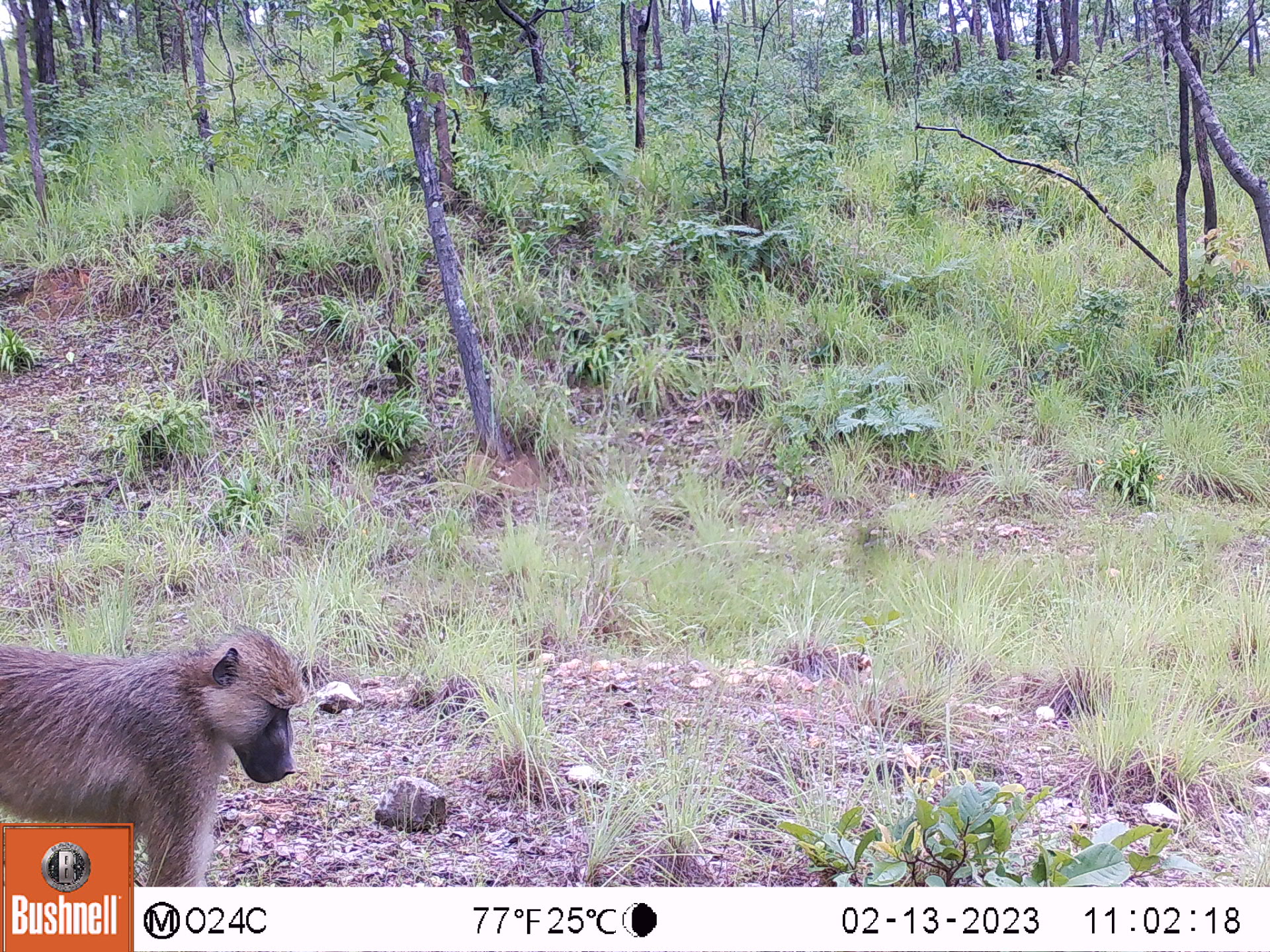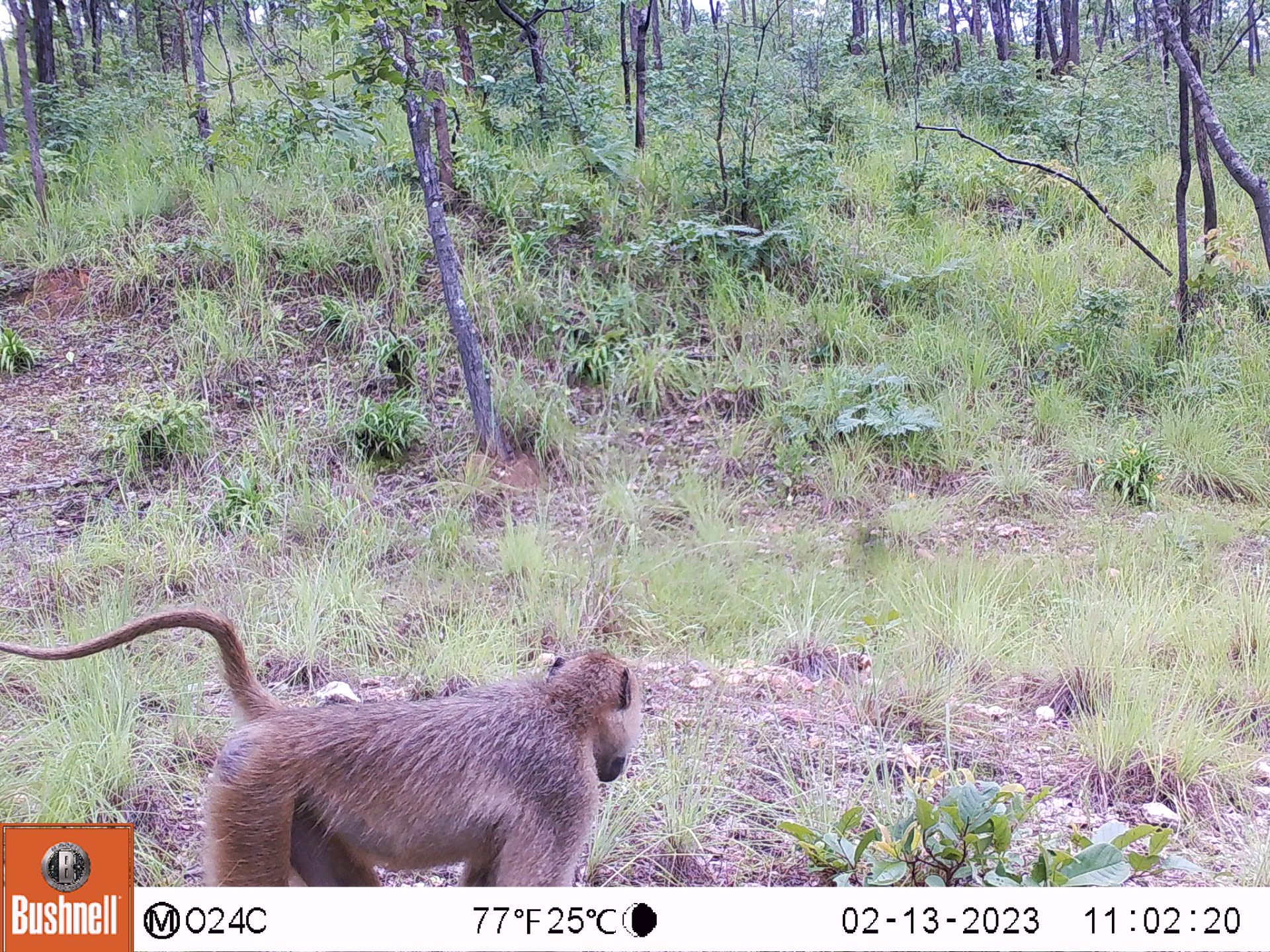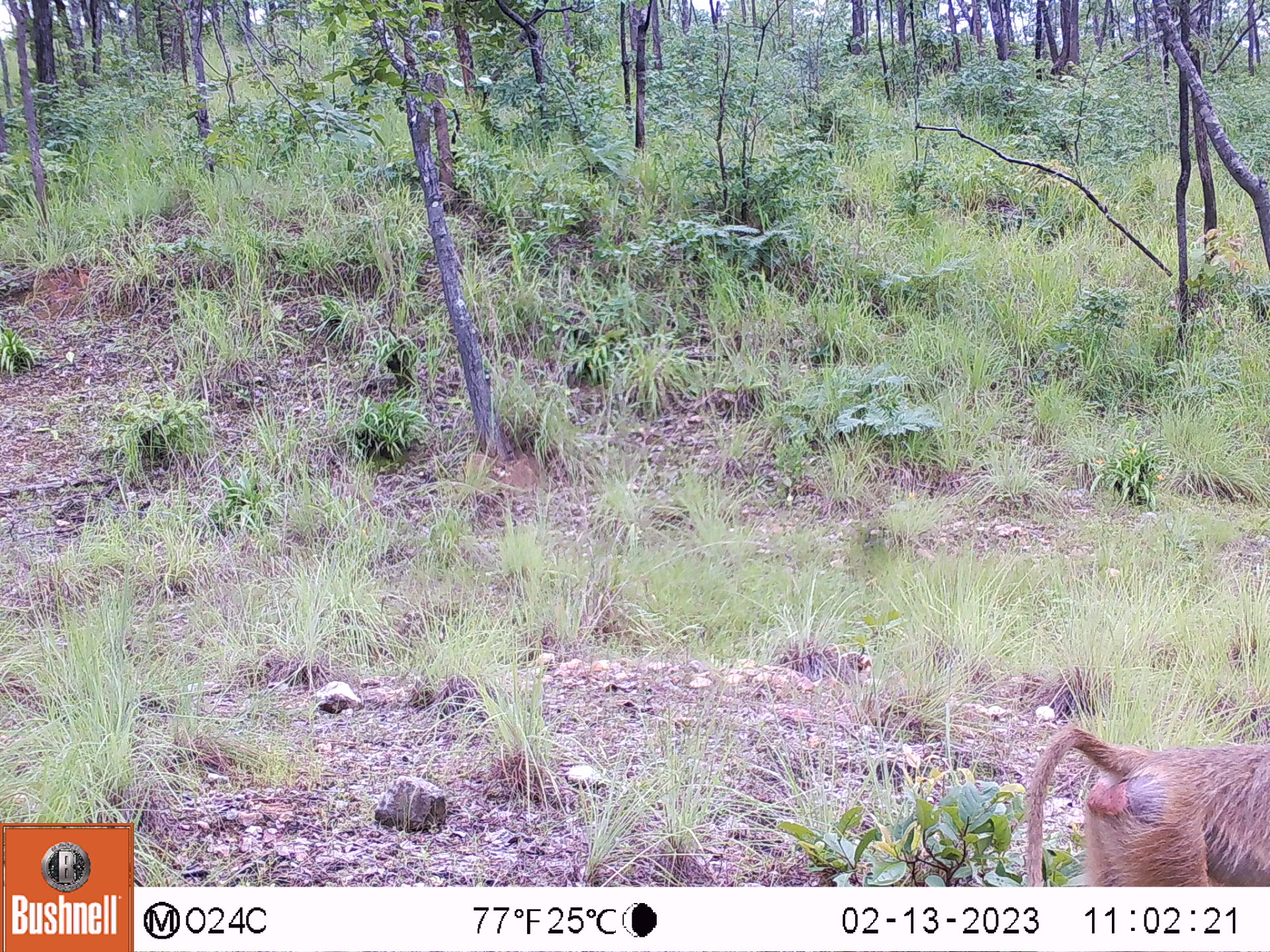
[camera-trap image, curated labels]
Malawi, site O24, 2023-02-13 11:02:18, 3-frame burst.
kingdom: Animalia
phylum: Chordata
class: Mammalia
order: Primates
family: Cercopithecidae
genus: Papio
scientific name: Papio cynocephalus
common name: yellow baboon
Yellow baboon (Papio cynocephalus), count 1.